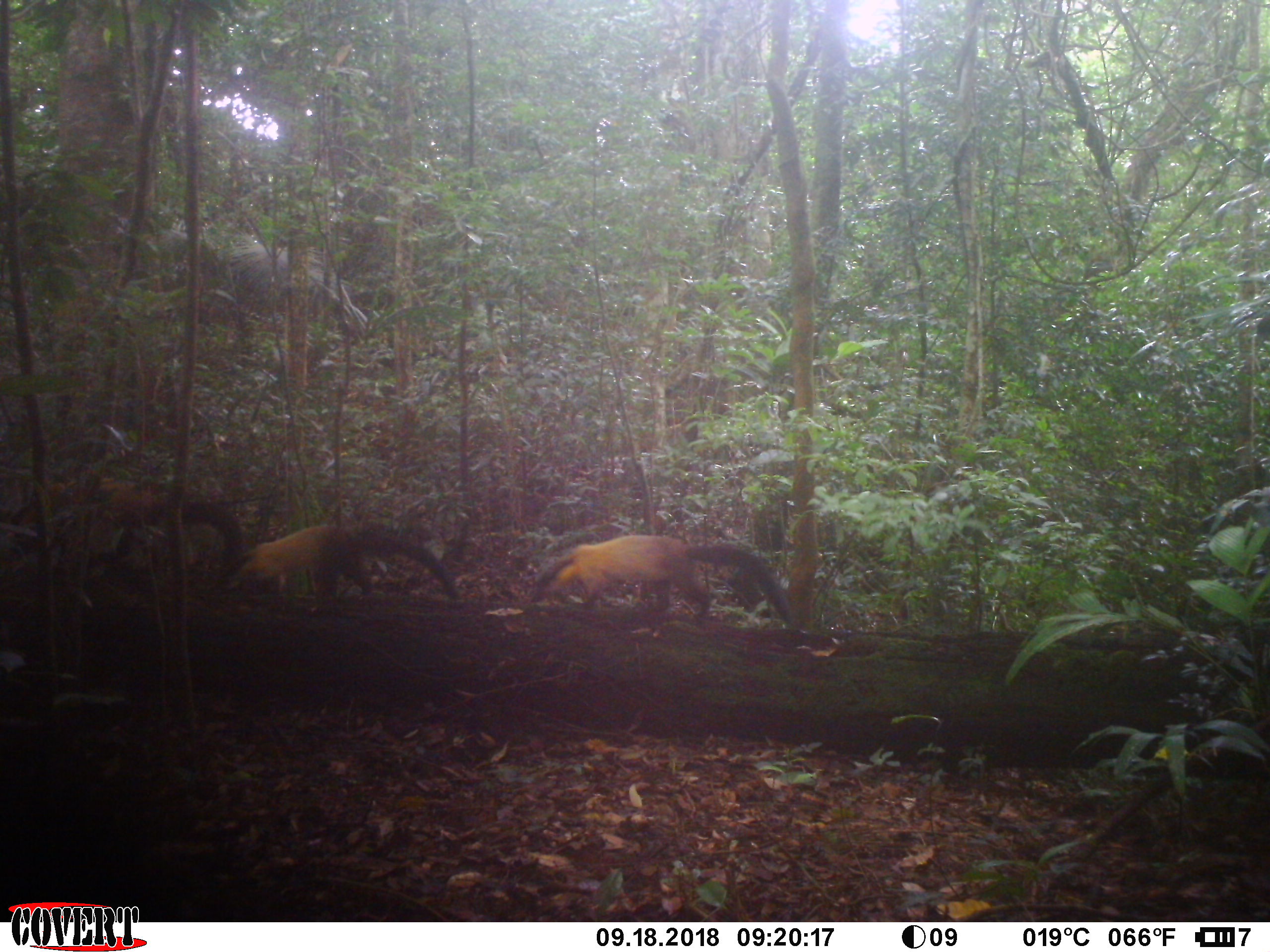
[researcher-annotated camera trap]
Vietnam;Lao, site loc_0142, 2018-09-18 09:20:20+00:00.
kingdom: Animalia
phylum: Chordata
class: Mammalia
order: Carnivora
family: Mustelidae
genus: Martes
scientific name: Martes flavigula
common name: yellow-throated marten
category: yellow throated marten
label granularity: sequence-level